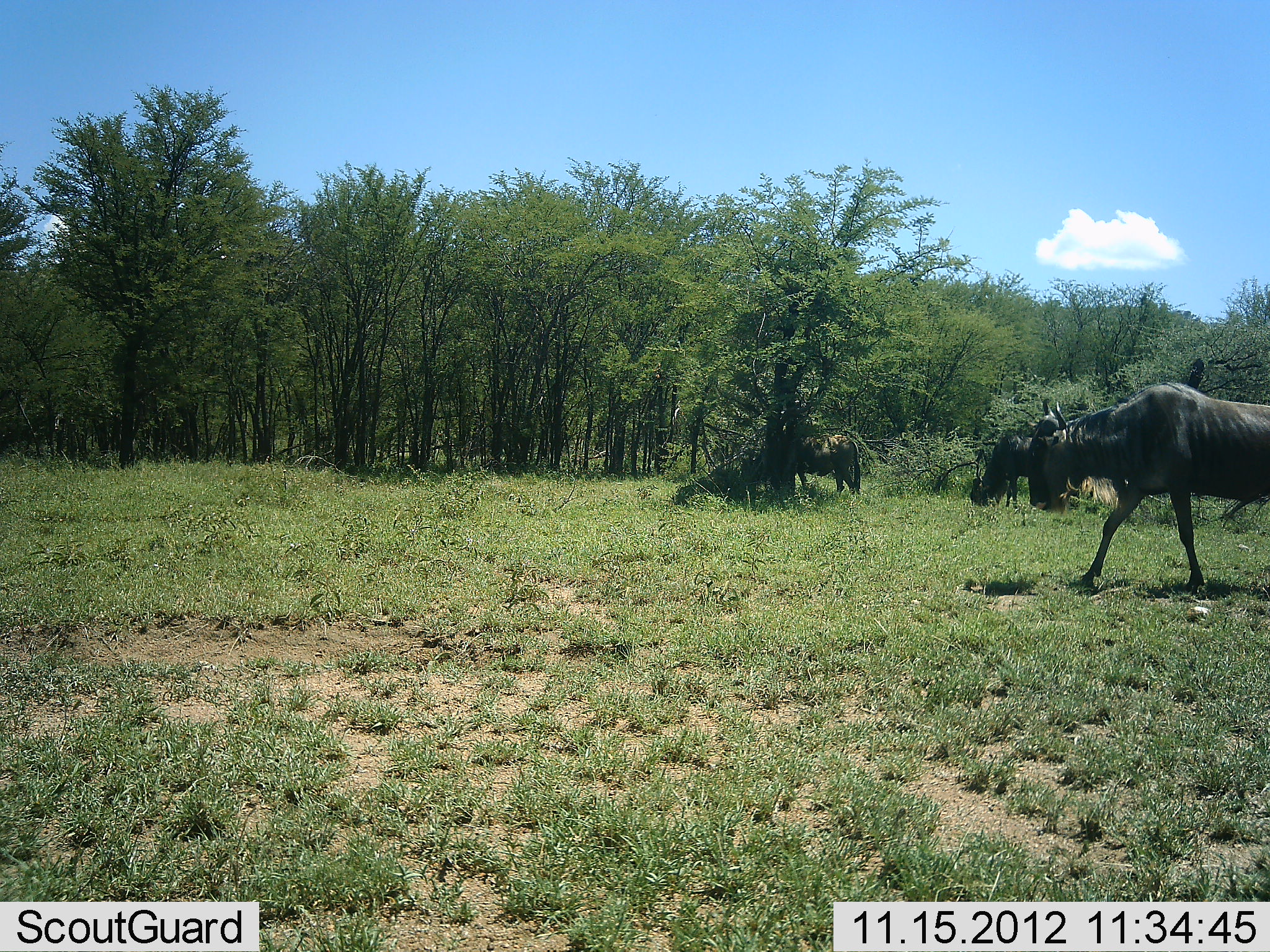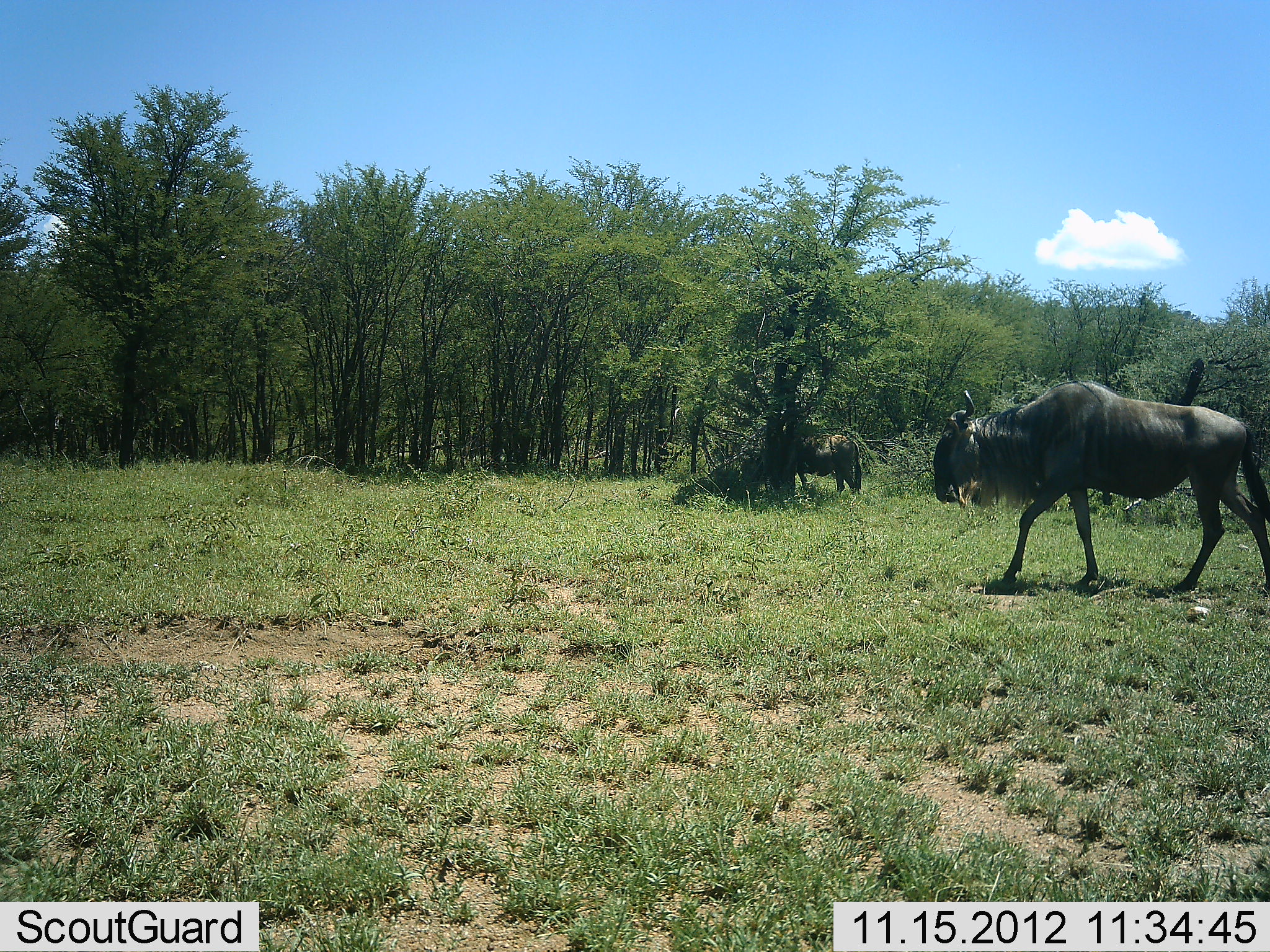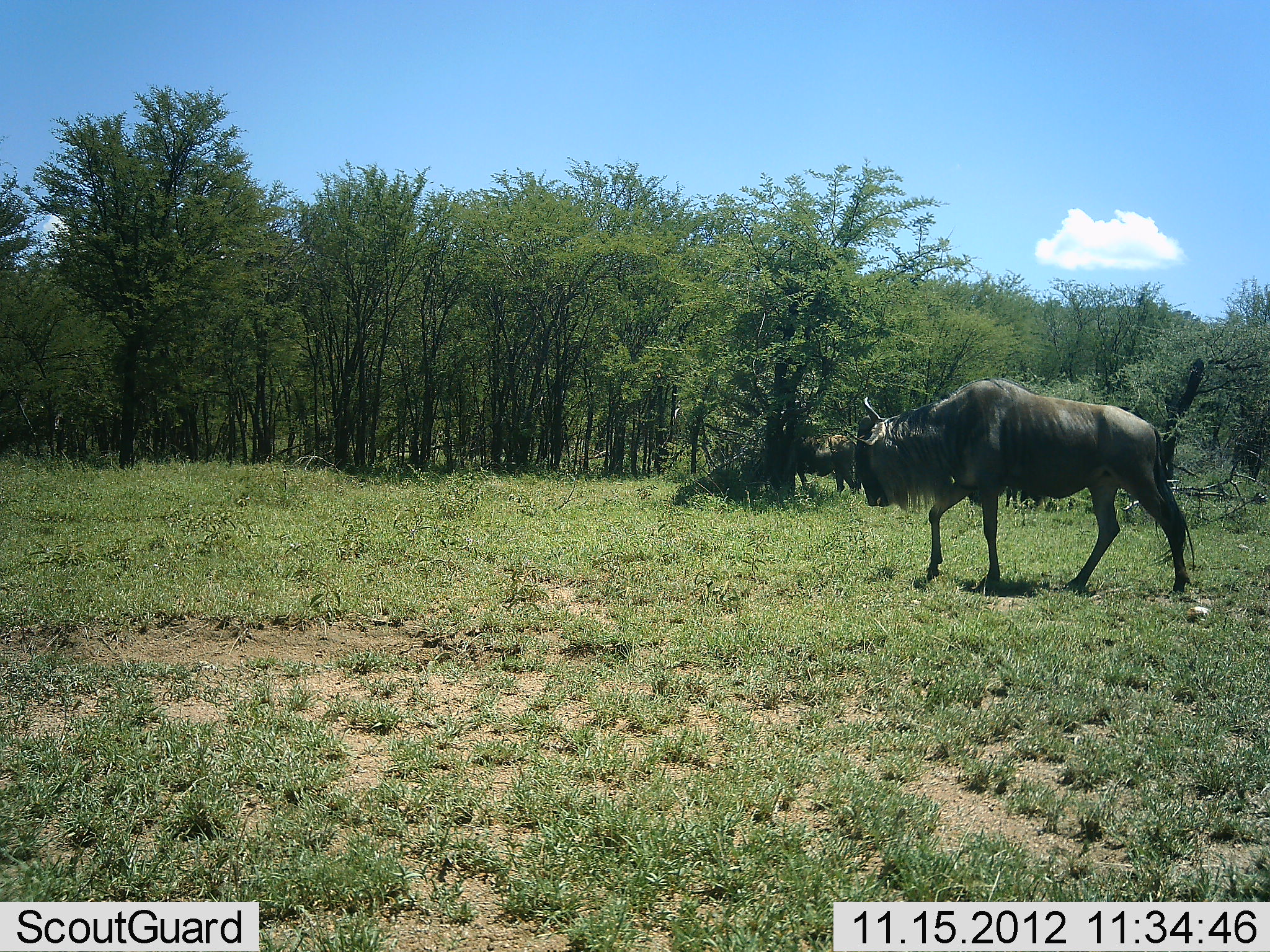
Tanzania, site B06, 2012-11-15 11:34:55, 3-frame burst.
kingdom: Animalia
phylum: Chordata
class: Mammalia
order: Artiodactyla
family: Bovidae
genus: Connochaetes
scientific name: Connochaetes taurinus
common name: blue wildebeest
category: wildebeest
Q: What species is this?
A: Wildebeest (blue wildebeest) (Connochaetes taurinus).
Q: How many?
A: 2.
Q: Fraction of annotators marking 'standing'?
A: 80%.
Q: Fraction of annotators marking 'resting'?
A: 0%.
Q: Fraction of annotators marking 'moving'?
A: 80%.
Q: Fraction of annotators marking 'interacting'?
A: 0%.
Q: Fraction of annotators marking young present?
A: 0%.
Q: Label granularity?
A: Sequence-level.